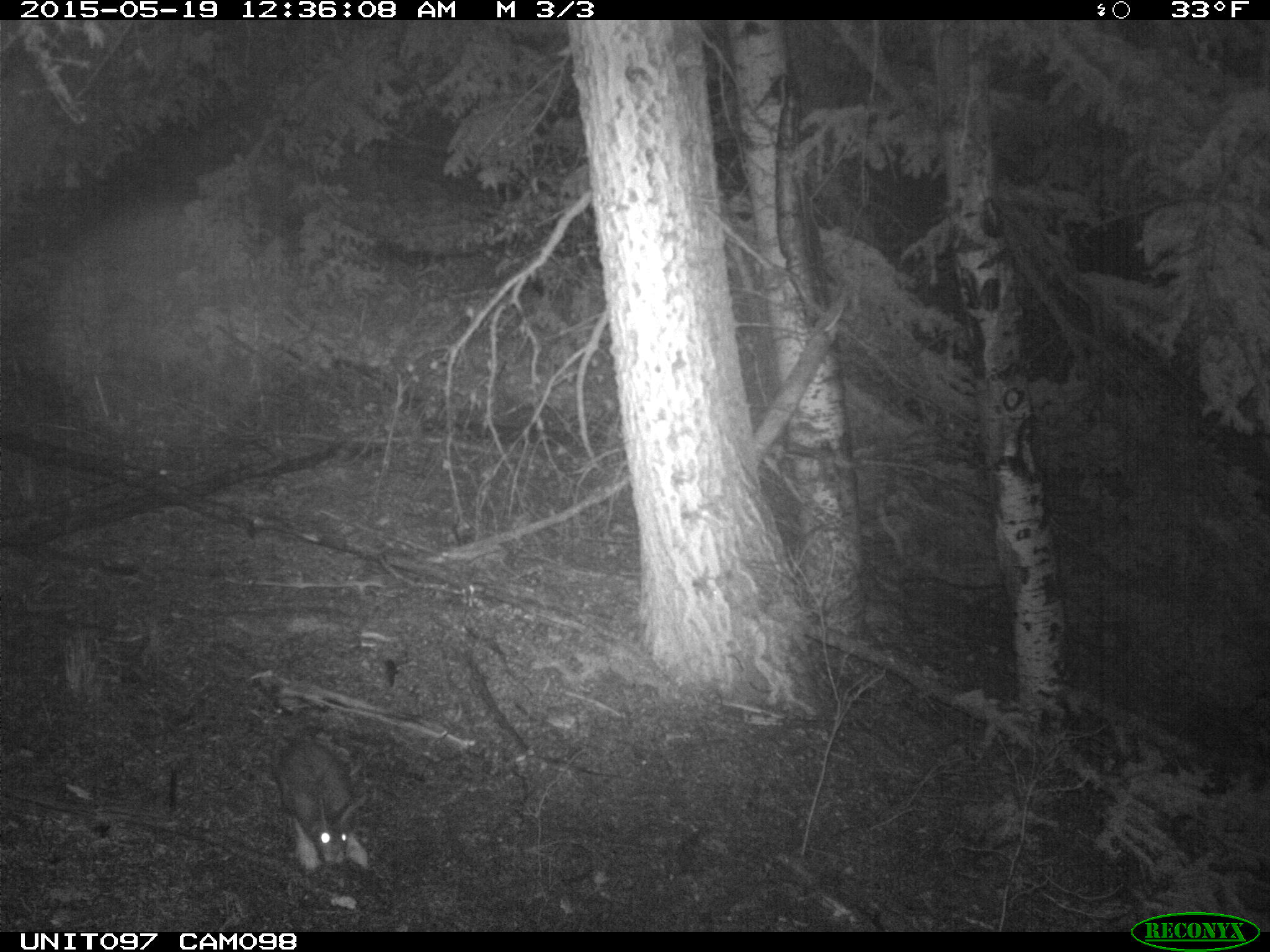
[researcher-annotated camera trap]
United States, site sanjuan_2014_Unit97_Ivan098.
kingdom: Animalia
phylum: Chordata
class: Mammalia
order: Lagomorpha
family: Leporidae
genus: Lepus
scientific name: Lepus americanus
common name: snowshoe hare